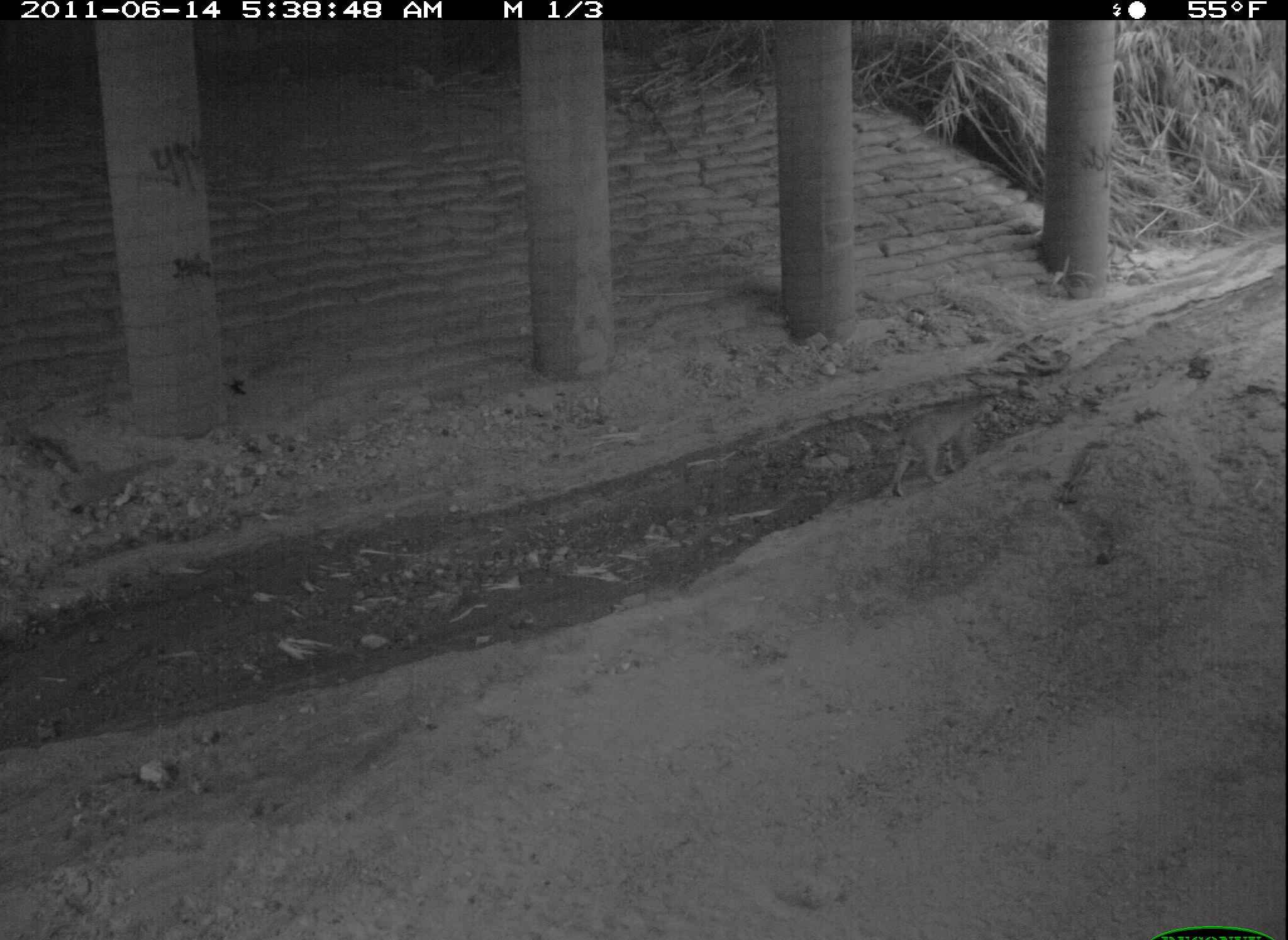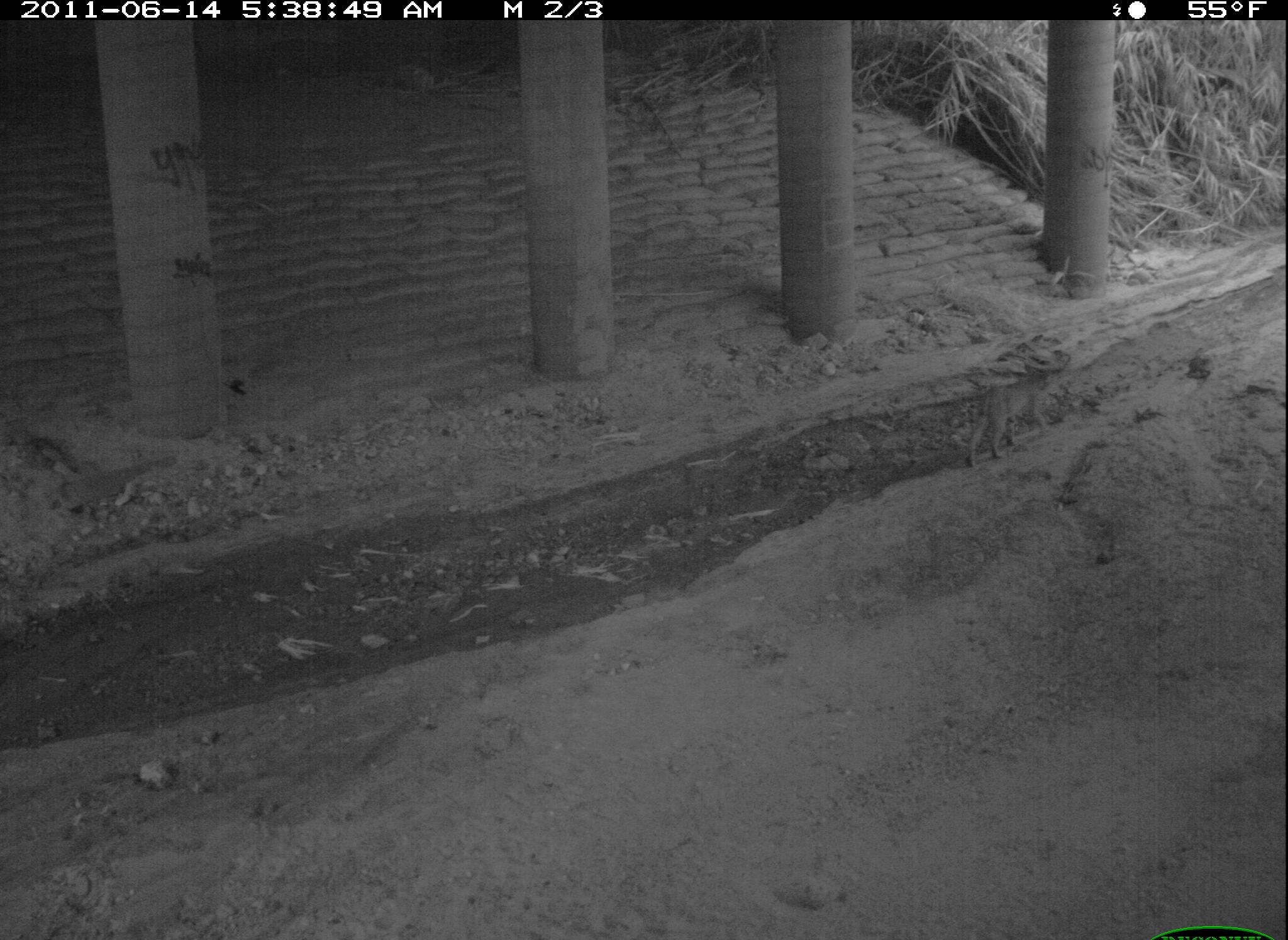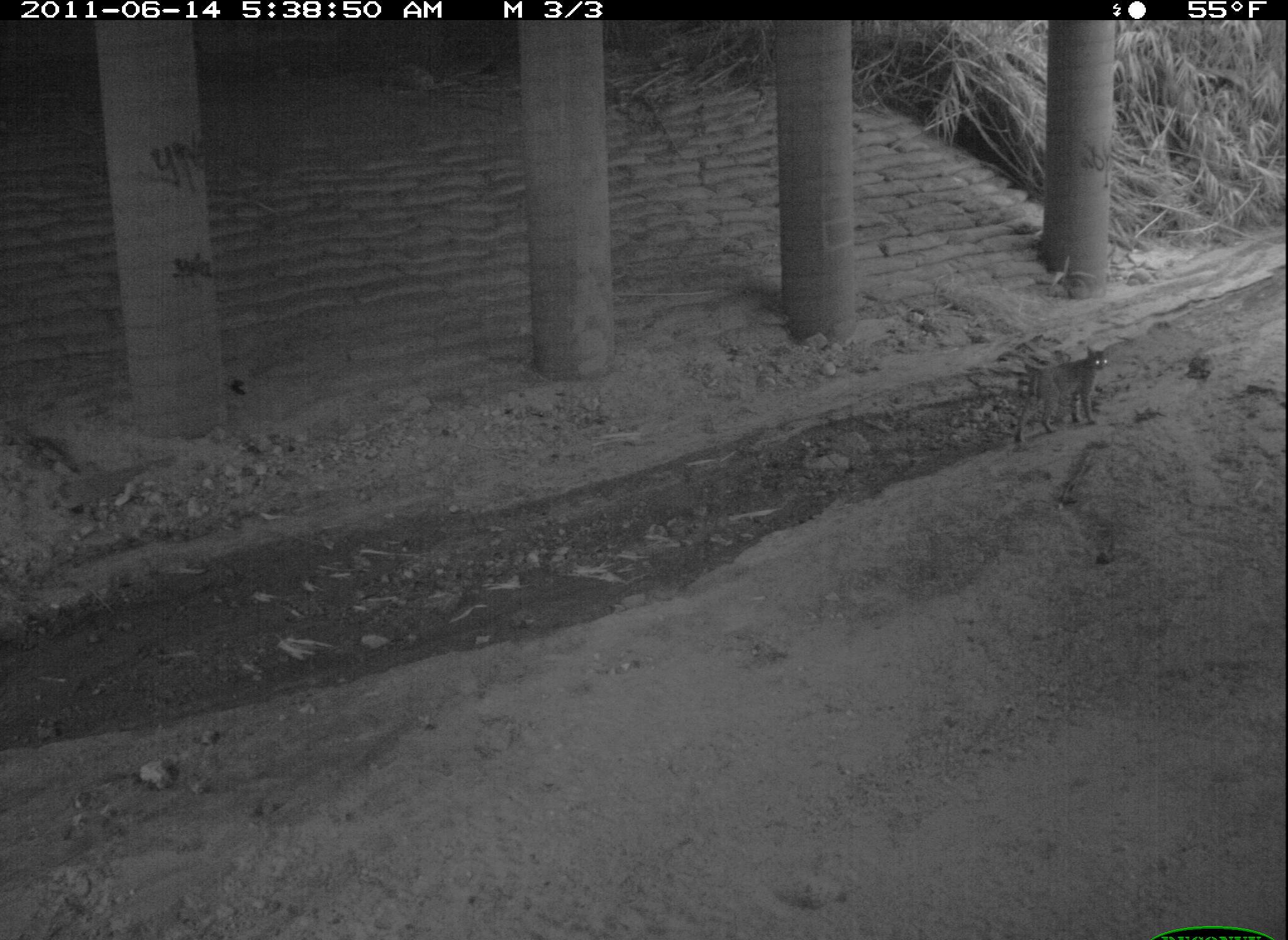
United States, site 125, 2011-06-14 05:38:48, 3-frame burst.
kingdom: Animalia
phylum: Chordata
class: Mammalia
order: Carnivora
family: Felidae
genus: Lynx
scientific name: Lynx rufus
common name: bobcat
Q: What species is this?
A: Bobcat (Lynx rufus).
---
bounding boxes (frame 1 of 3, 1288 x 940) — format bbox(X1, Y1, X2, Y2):
bobcat: bbox(883, 388, 1005, 507)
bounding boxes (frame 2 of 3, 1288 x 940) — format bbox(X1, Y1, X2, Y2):
bobcat: bbox(963, 361, 1058, 467)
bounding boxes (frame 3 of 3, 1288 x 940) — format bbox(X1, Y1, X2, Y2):
bobcat: bbox(1008, 341, 1116, 451)